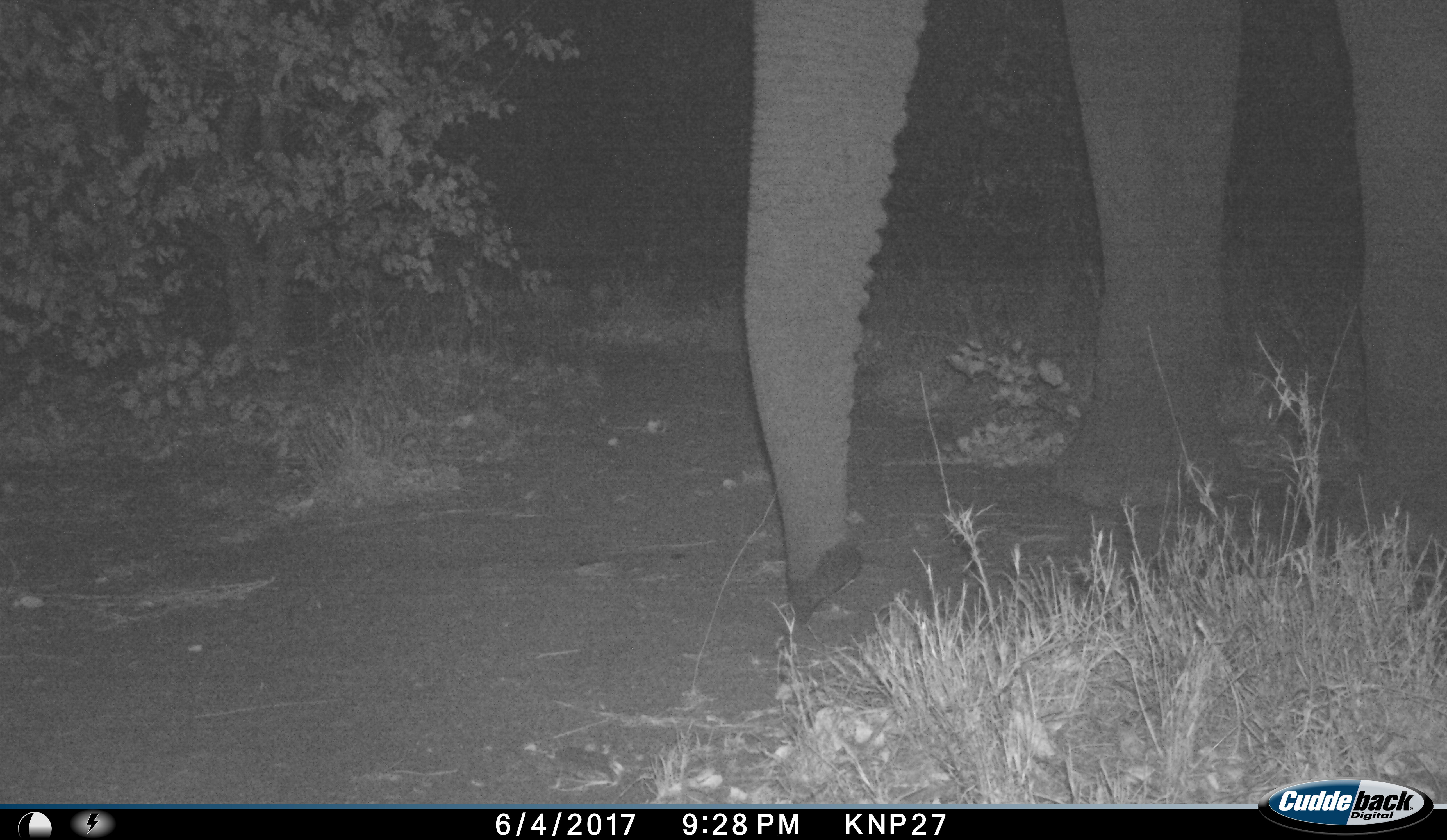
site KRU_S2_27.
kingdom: Animalia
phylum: Chordata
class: Mammalia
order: Proboscidea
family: Elephantidae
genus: Loxodonta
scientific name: Loxodonta africana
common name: african bush elephant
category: elephant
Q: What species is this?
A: Elephant (african bush elephant) (Loxodonta africana).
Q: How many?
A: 1.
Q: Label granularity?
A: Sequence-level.